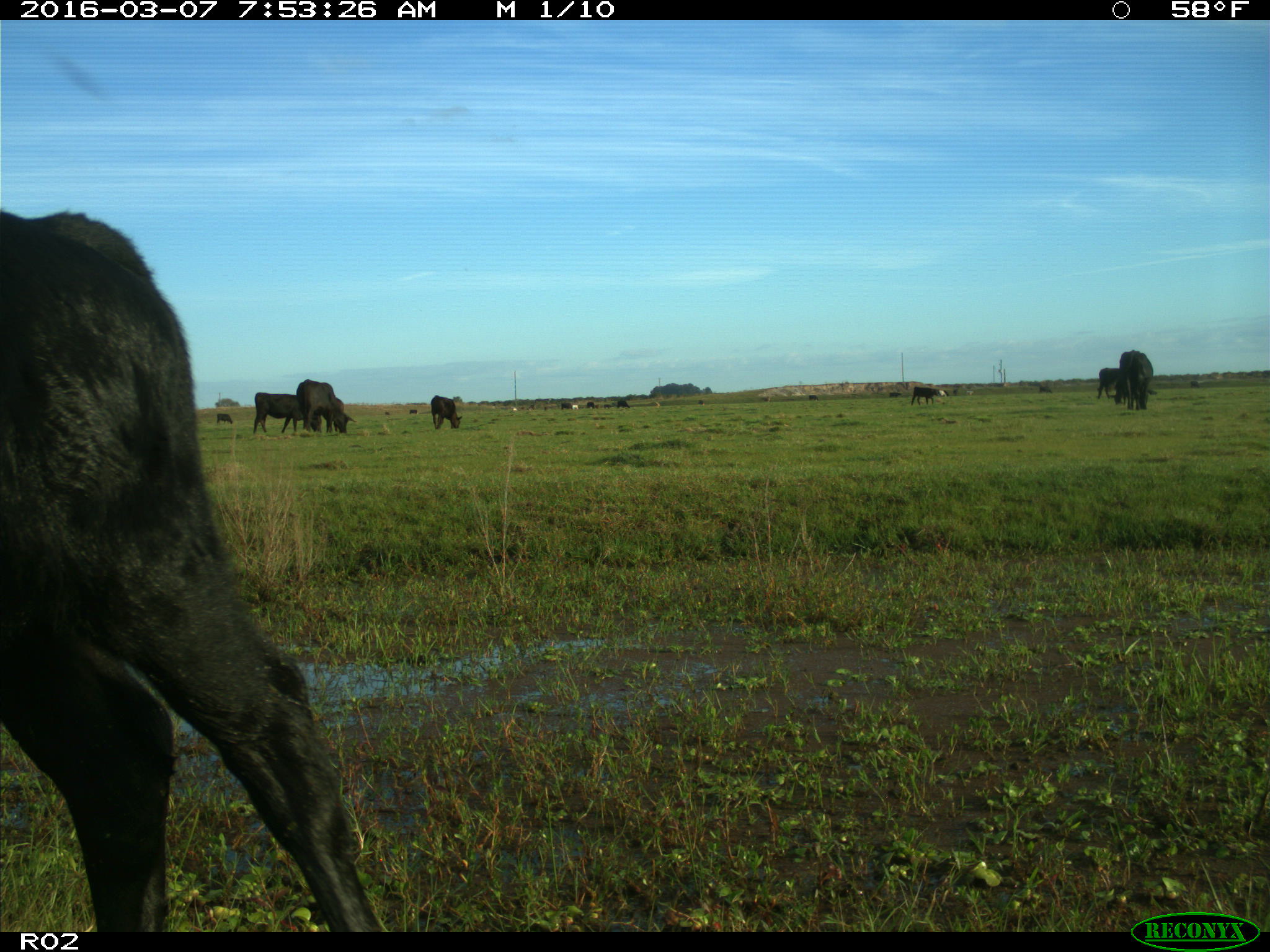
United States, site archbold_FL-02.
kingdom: Animalia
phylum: Chordata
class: Mammalia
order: Artiodactyla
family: Bovidae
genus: Bos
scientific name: Bos taurus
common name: domestic cow